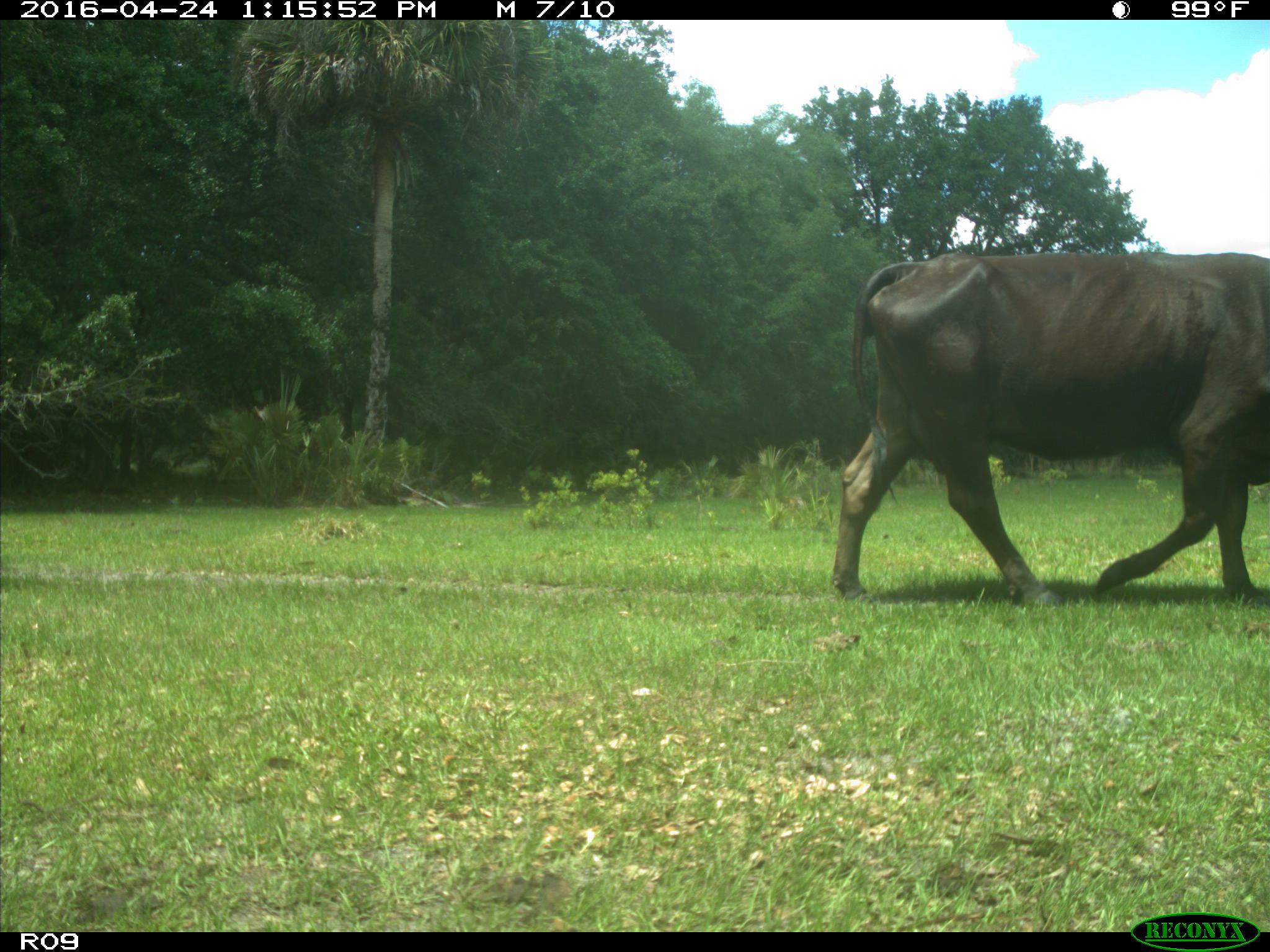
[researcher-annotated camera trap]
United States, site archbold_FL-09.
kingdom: Animalia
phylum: Chordata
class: Mammalia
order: Artiodactyla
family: Bovidae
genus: Bos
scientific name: Bos taurus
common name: domestic cow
Bos taurus (domestic cow).